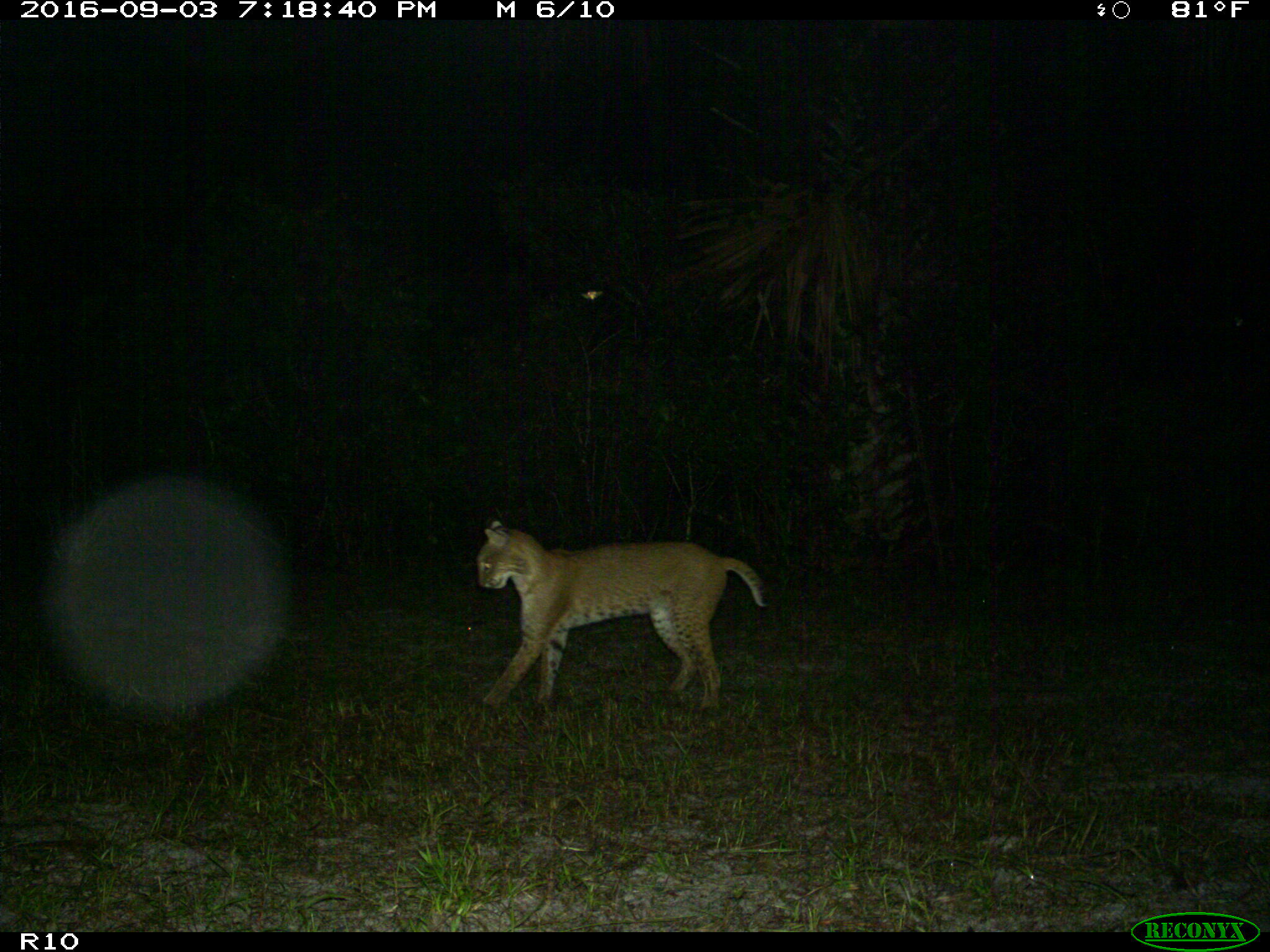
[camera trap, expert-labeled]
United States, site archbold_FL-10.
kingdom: Animalia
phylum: Chordata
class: Mammalia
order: Carnivora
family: Felidae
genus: Lynx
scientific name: Lynx rufus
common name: bobcat